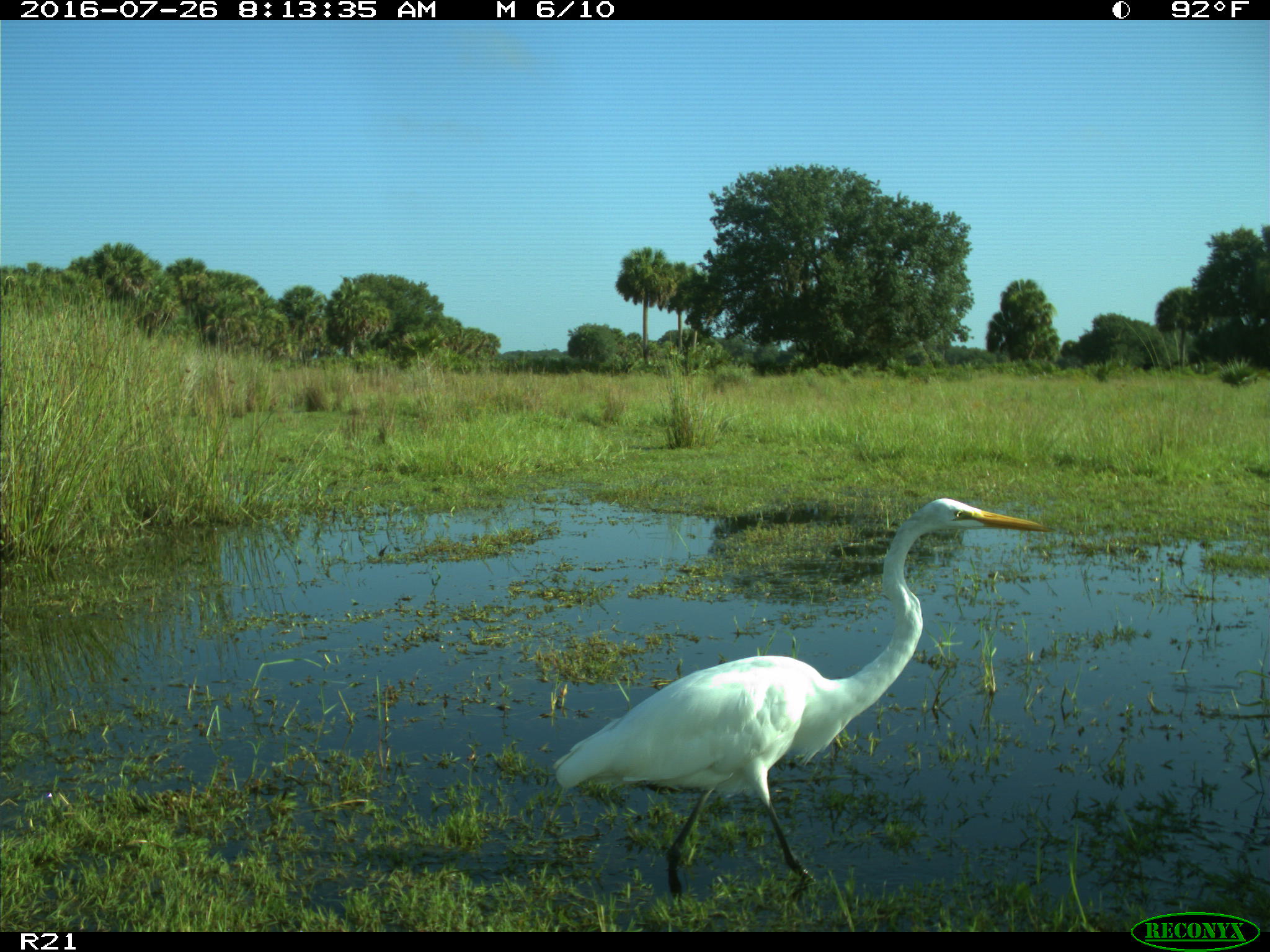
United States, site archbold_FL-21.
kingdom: Animalia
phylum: Chordata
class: Aves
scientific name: Aves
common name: birds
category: unidentified bird